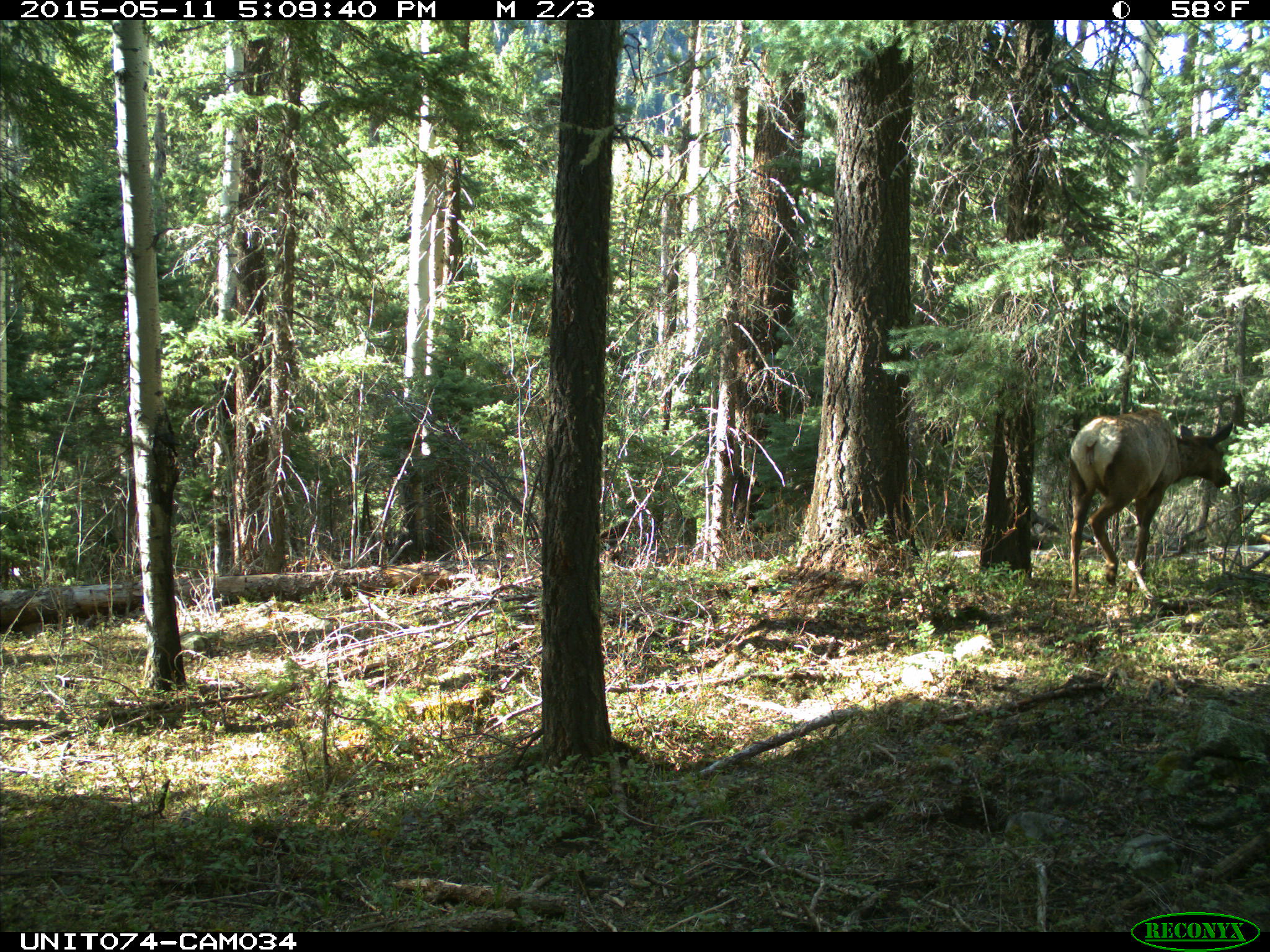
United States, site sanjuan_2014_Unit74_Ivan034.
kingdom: Animalia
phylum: Chordata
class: Mammalia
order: Artiodactyla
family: Cervidae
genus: Cervus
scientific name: Cervus elaphus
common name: red deer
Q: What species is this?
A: Cervus elaphus (red deer).